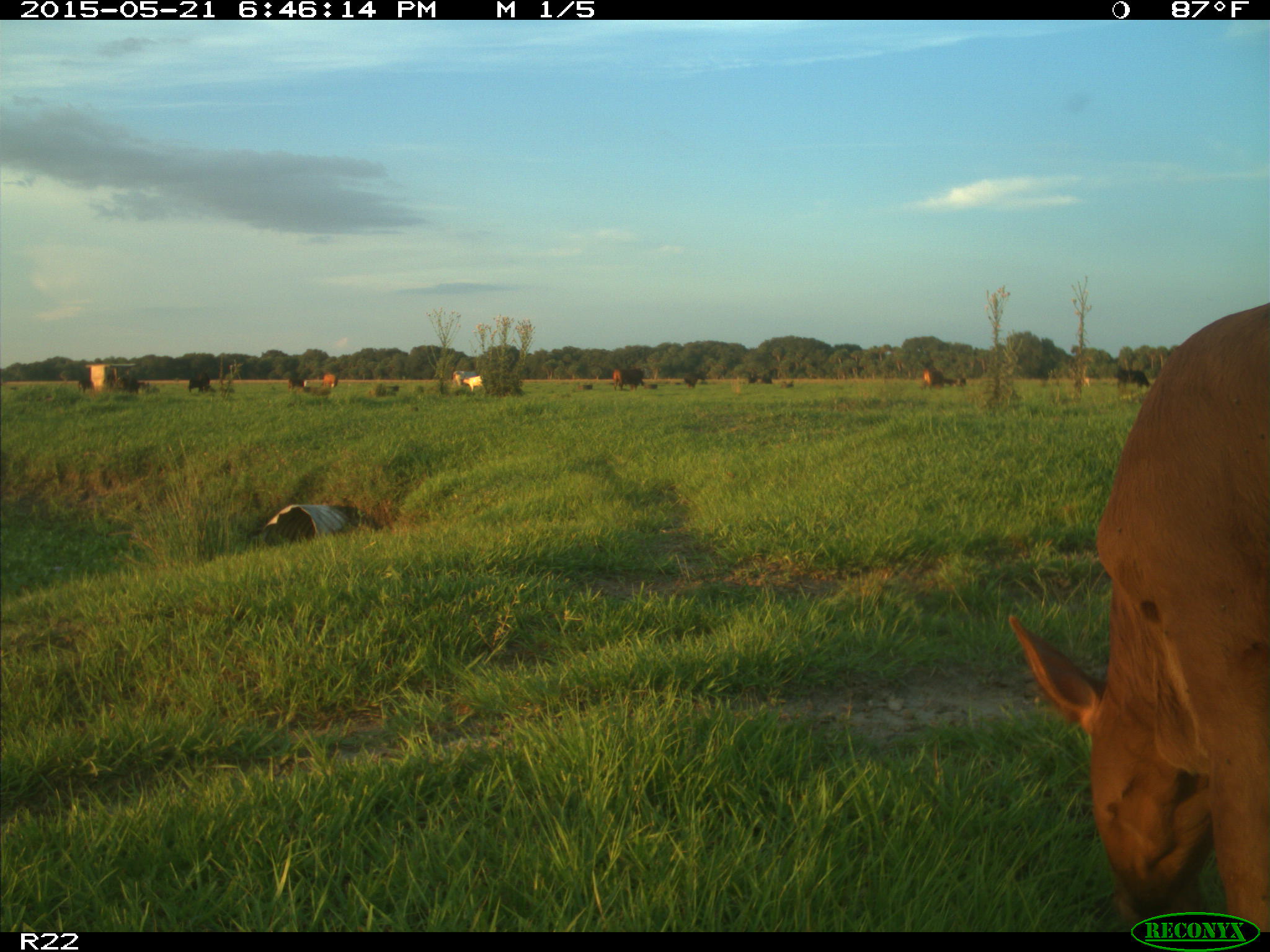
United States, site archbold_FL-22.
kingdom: Animalia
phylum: Chordata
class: Mammalia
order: Artiodactyla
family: Bovidae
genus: Bos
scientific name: Bos taurus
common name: domestic cow